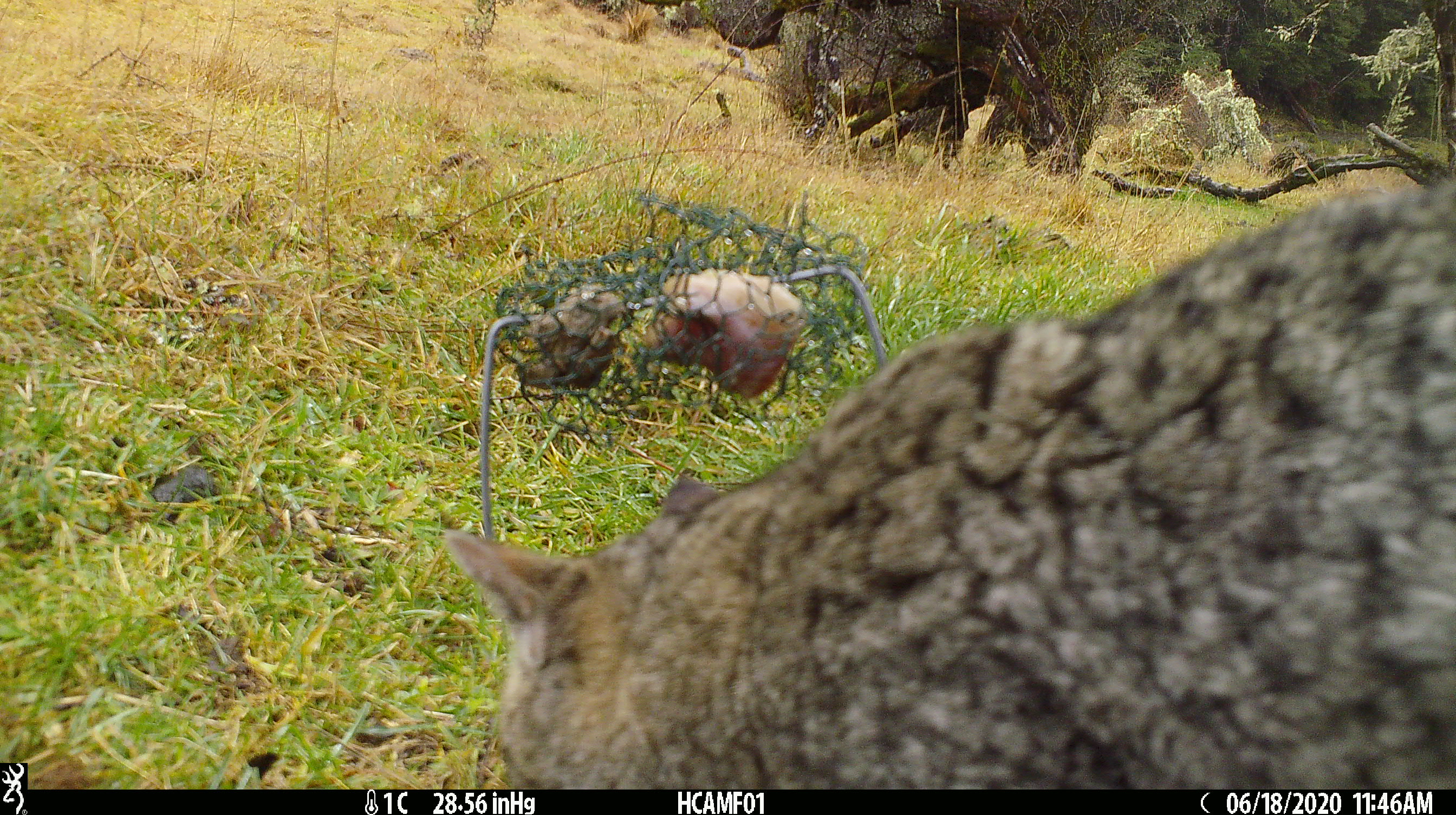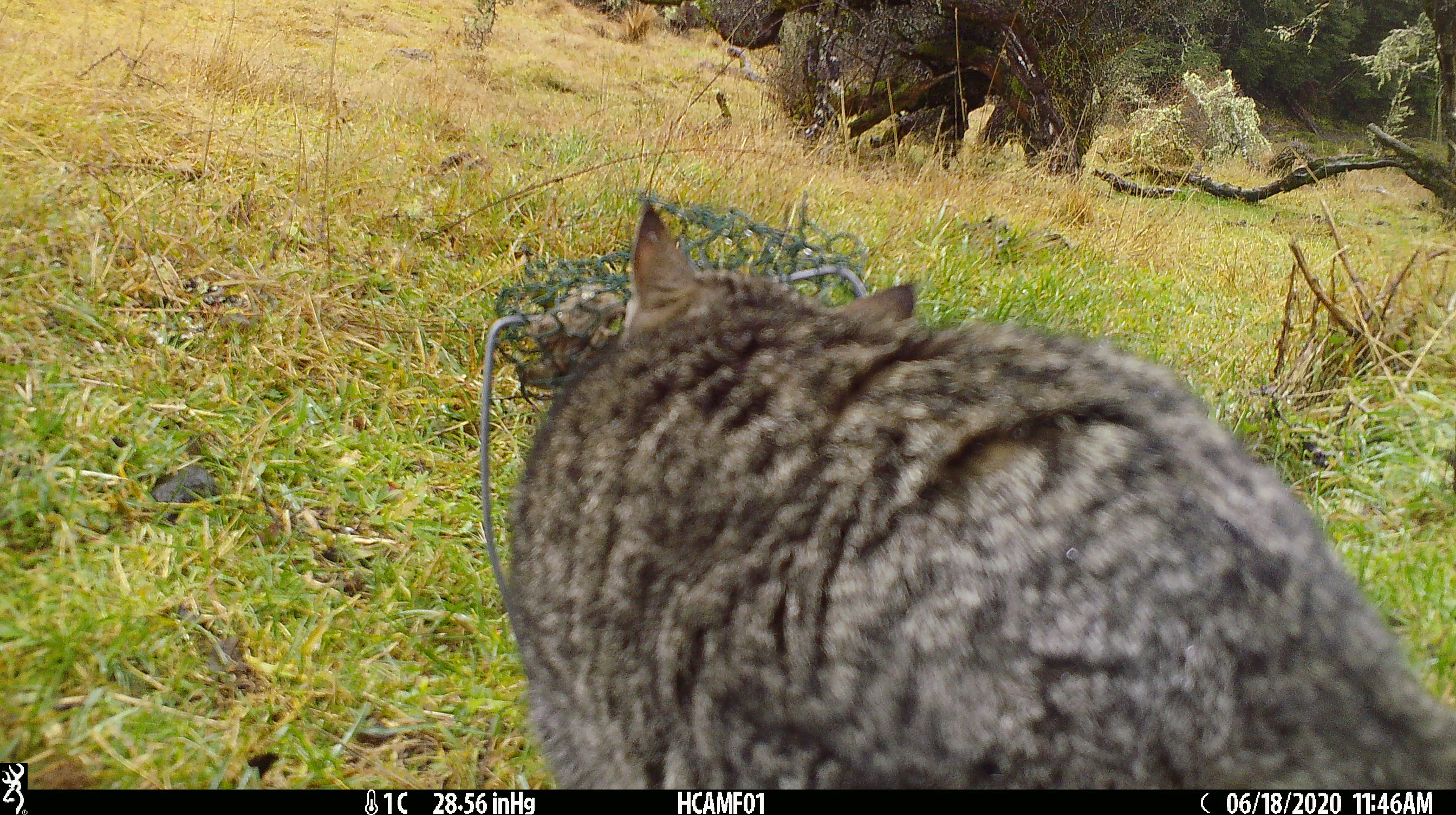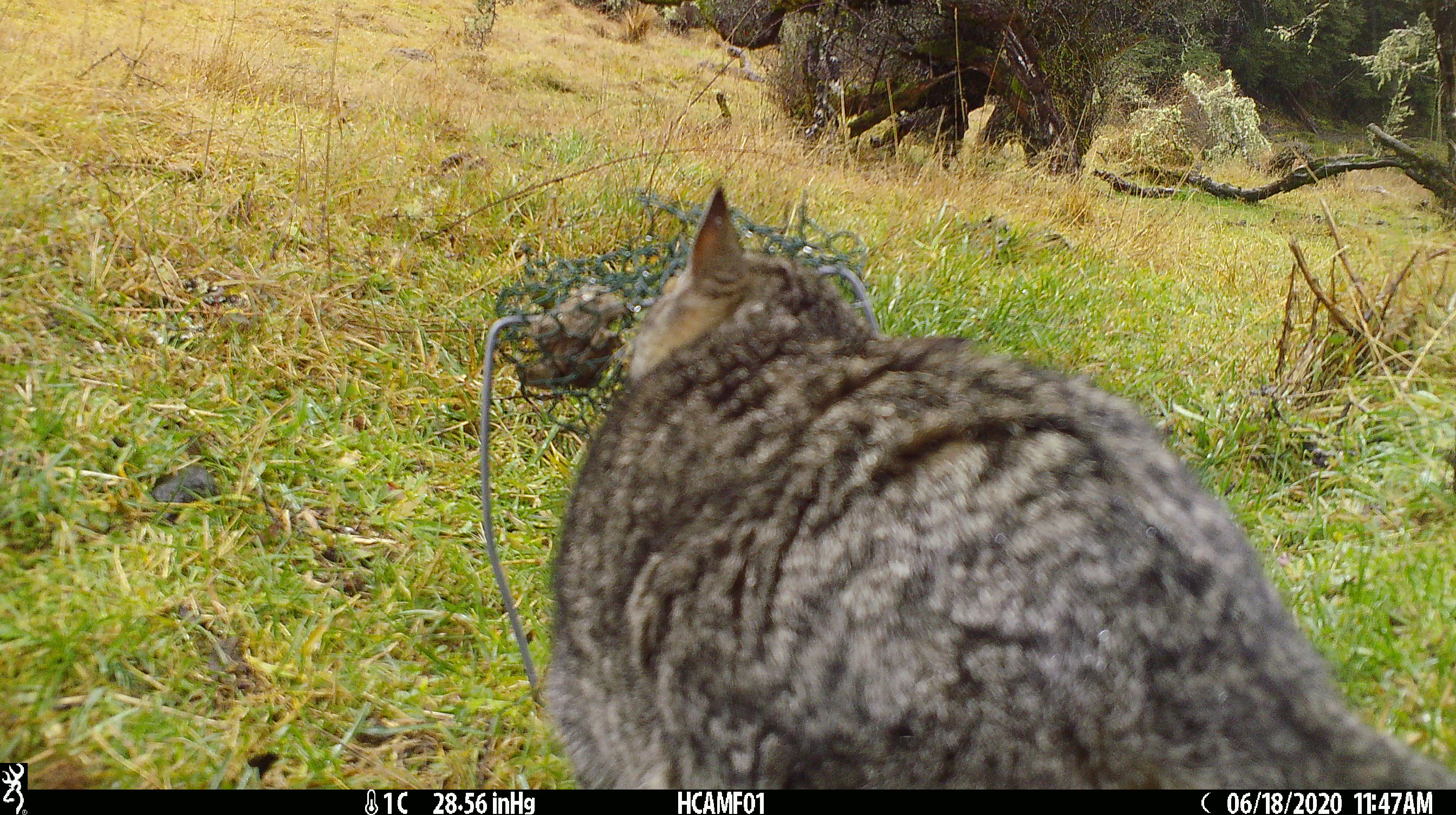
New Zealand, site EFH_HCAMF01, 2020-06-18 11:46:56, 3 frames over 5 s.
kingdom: Animalia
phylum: Chordata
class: Mammalia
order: Carnivora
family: Felidae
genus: Felis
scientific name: Felis catus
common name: domestic cat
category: cat